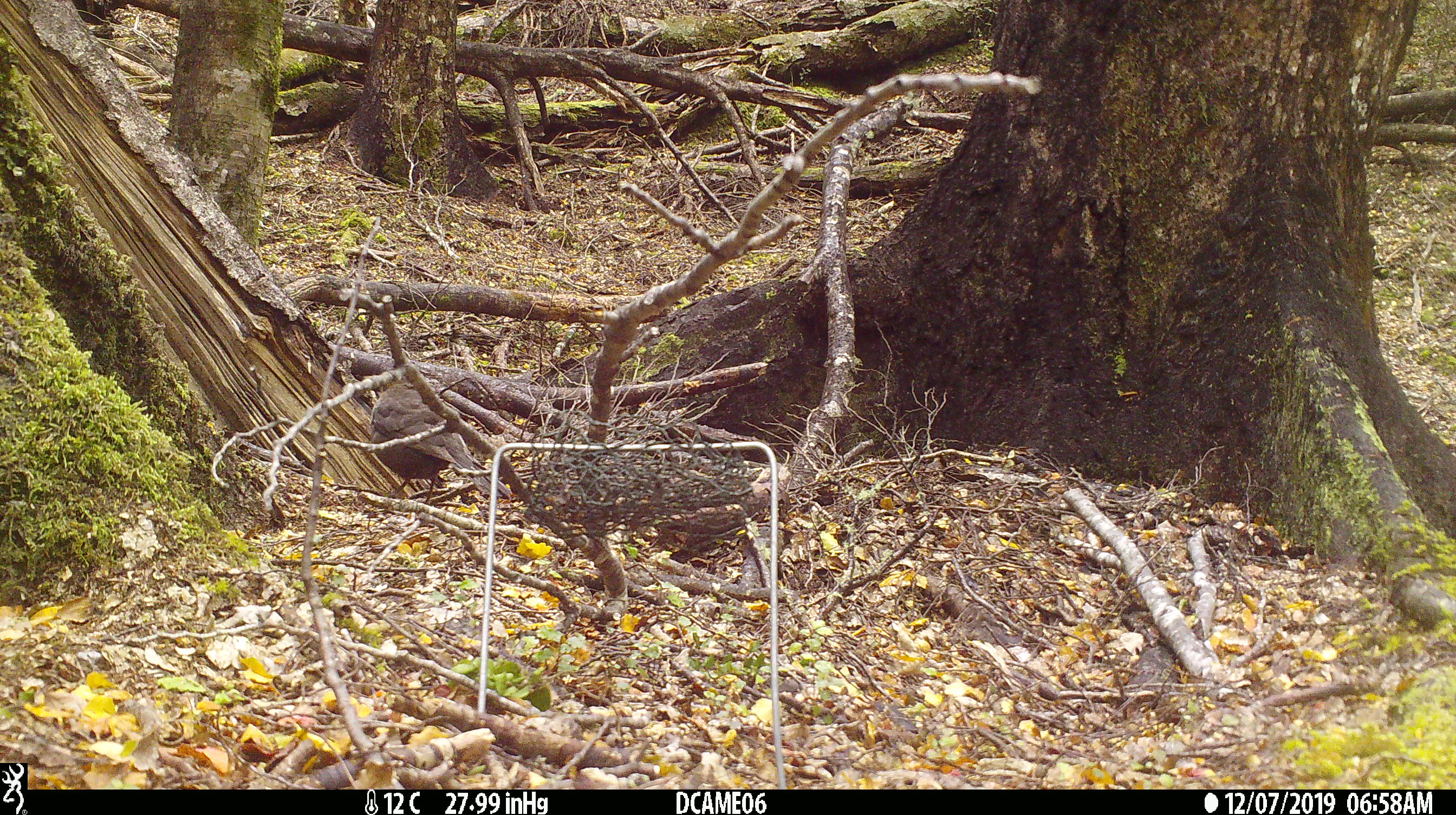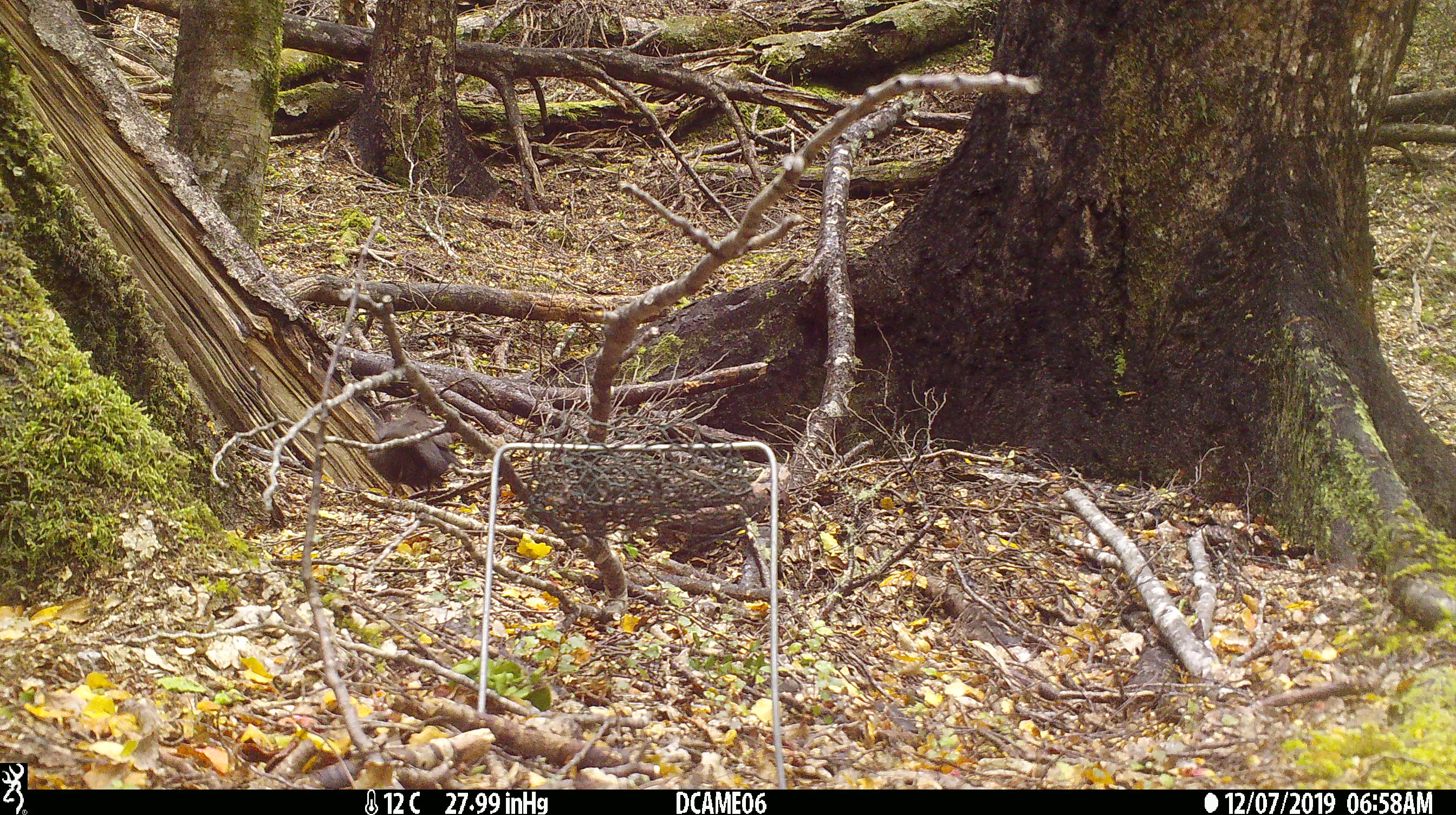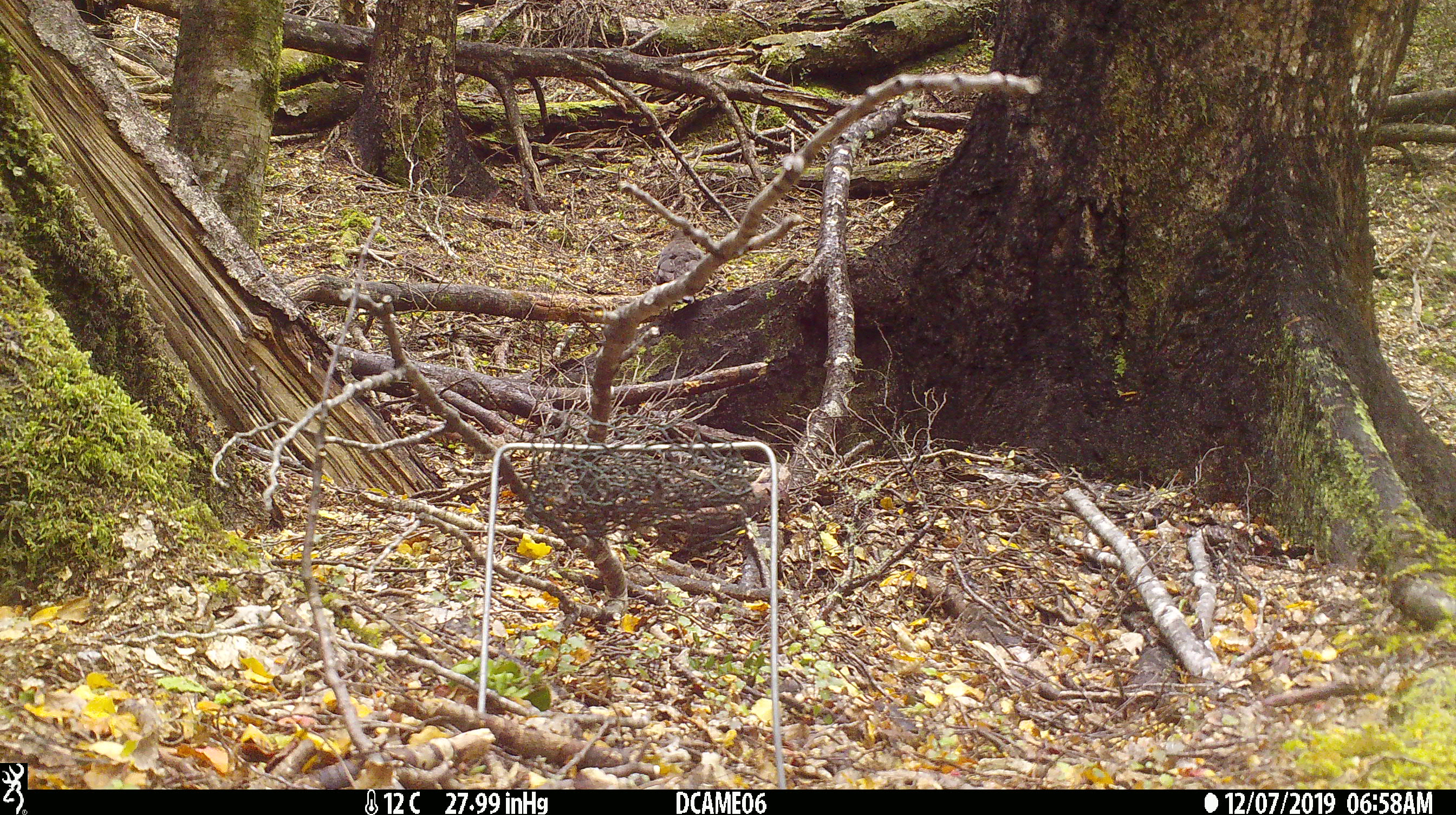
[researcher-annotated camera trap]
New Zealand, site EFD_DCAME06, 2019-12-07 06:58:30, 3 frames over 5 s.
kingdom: Animalia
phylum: Chordata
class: Aves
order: Passeriformes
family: Turdidae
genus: Turdus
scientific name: Turdus merula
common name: eurasian blackbird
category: blackbird